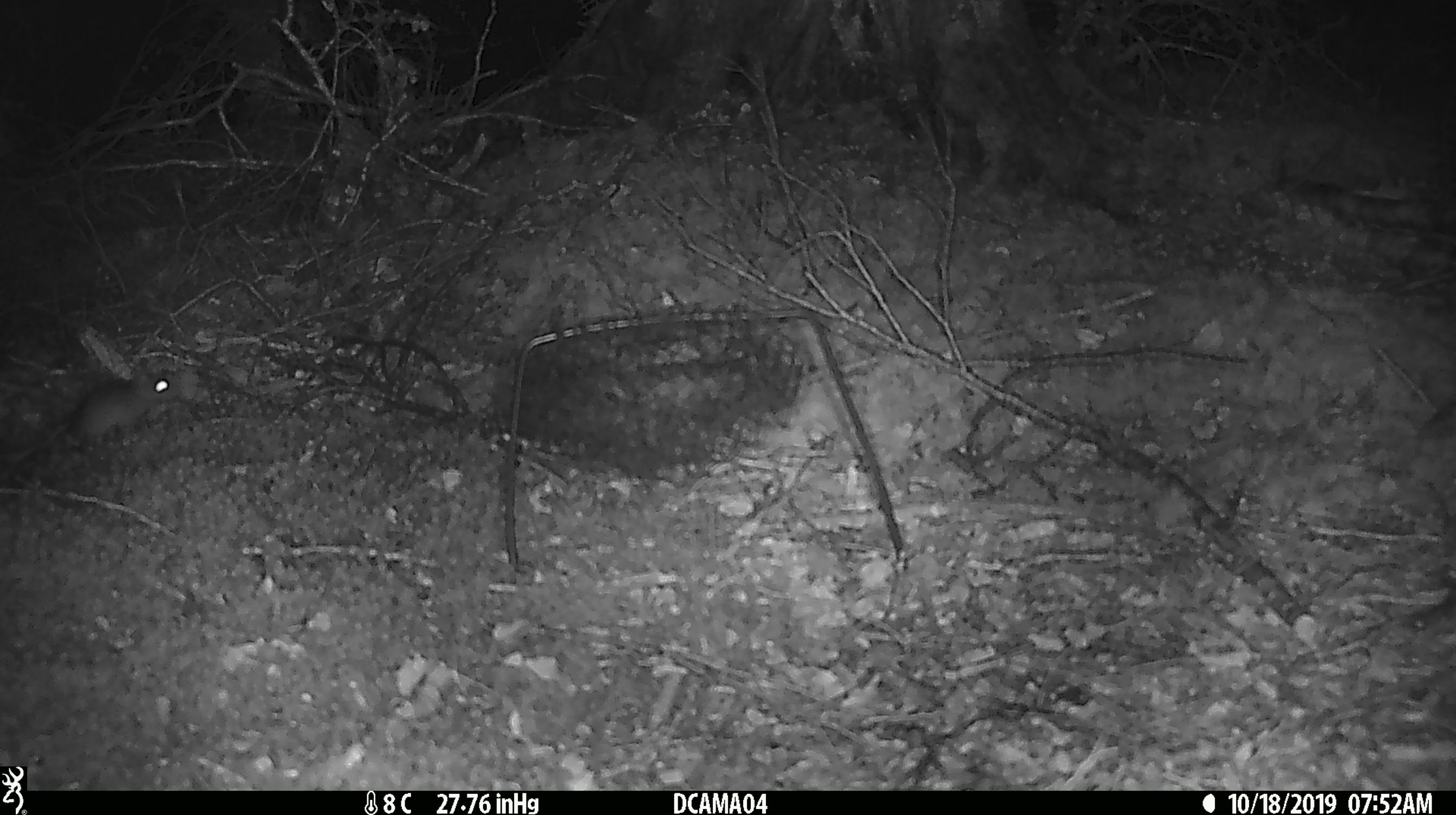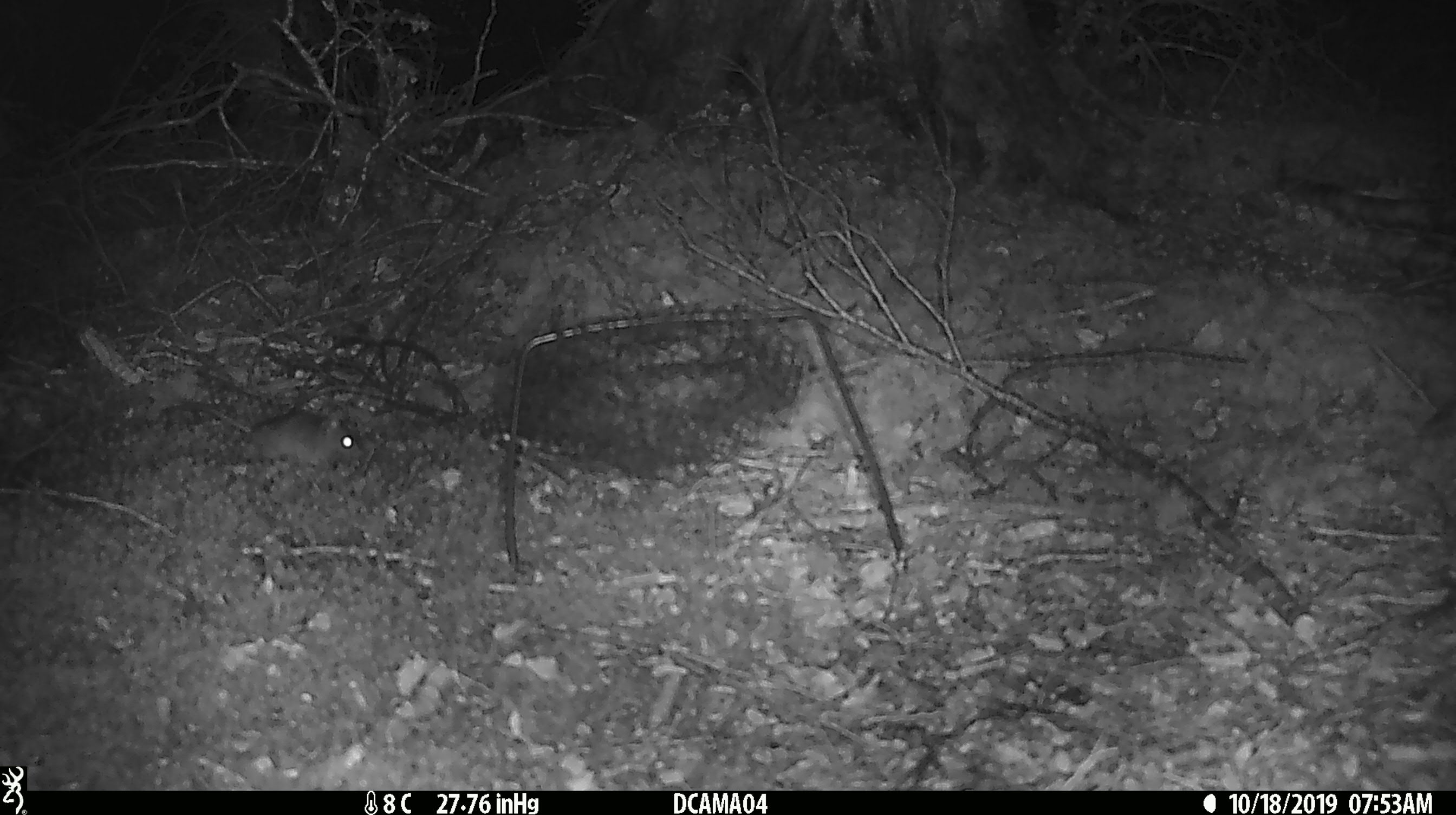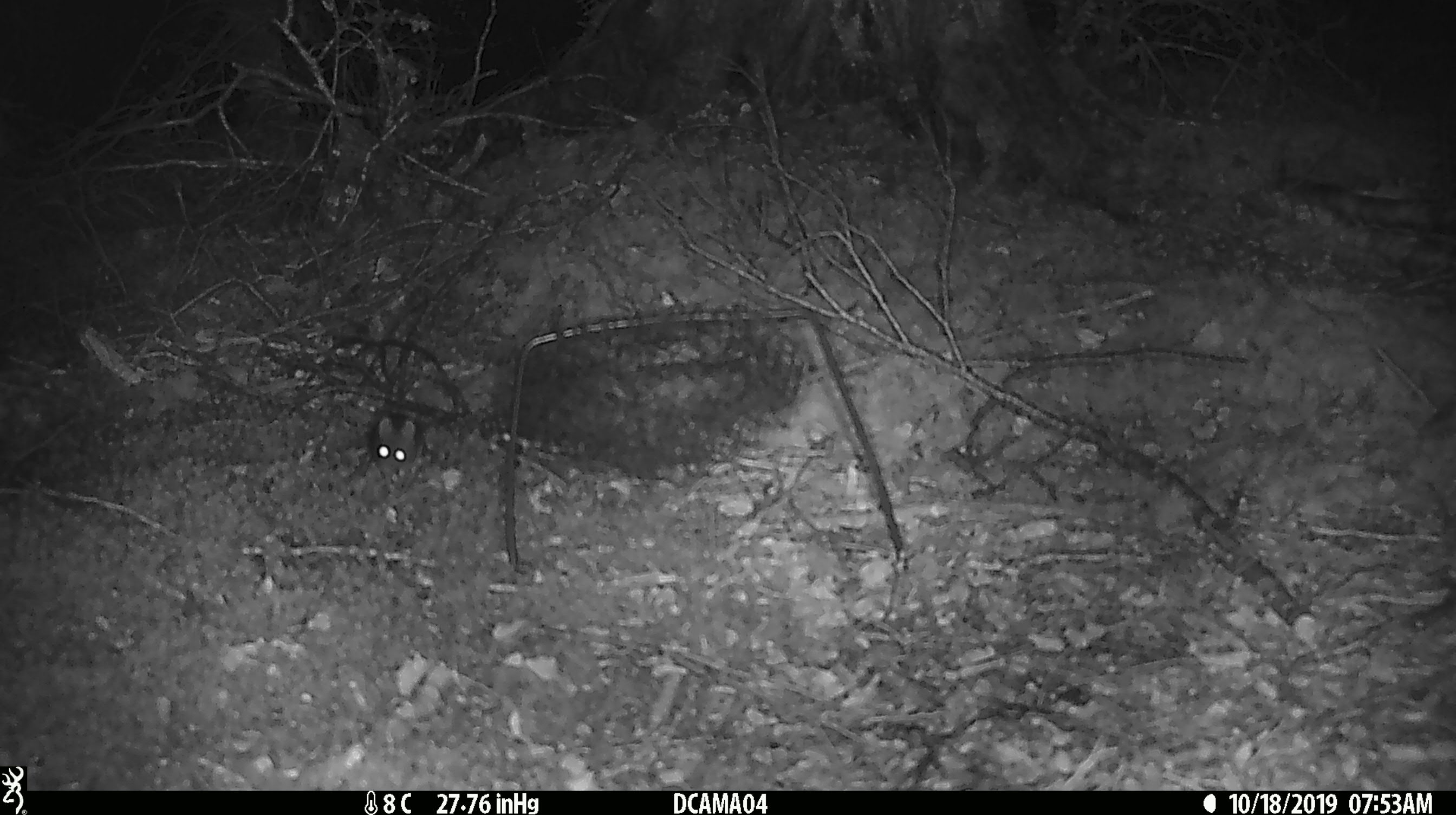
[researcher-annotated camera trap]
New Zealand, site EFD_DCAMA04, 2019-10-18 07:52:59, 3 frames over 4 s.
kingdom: Animalia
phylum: Chordata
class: Mammalia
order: Rodentia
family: Muridae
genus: Mus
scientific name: Mus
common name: mouse